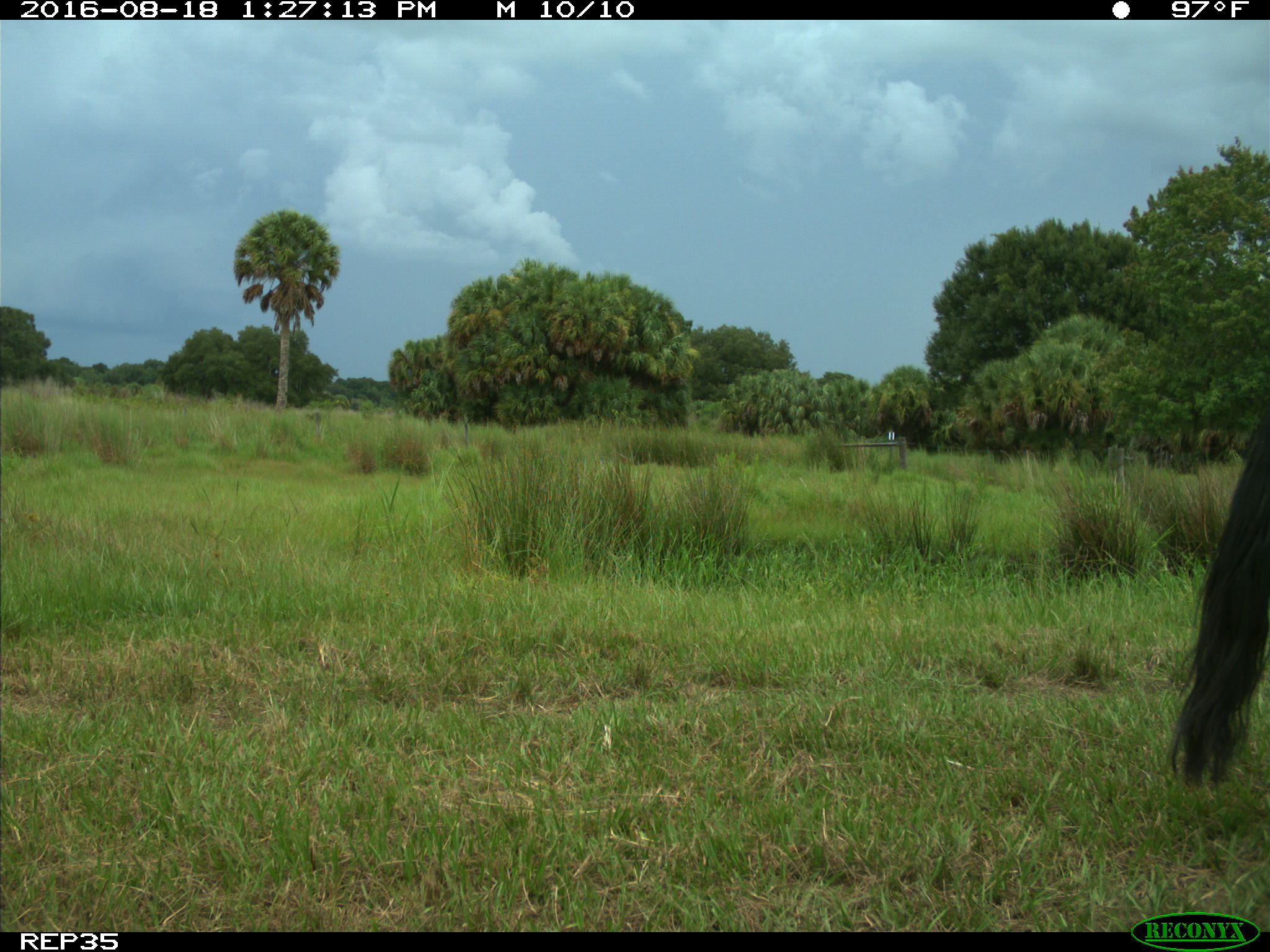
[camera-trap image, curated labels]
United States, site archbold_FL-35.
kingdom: Animalia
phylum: Chordata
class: Mammalia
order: Artiodactyla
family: Bovidae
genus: Bos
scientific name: Bos taurus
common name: domestic cow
Bos taurus (domestic cow).